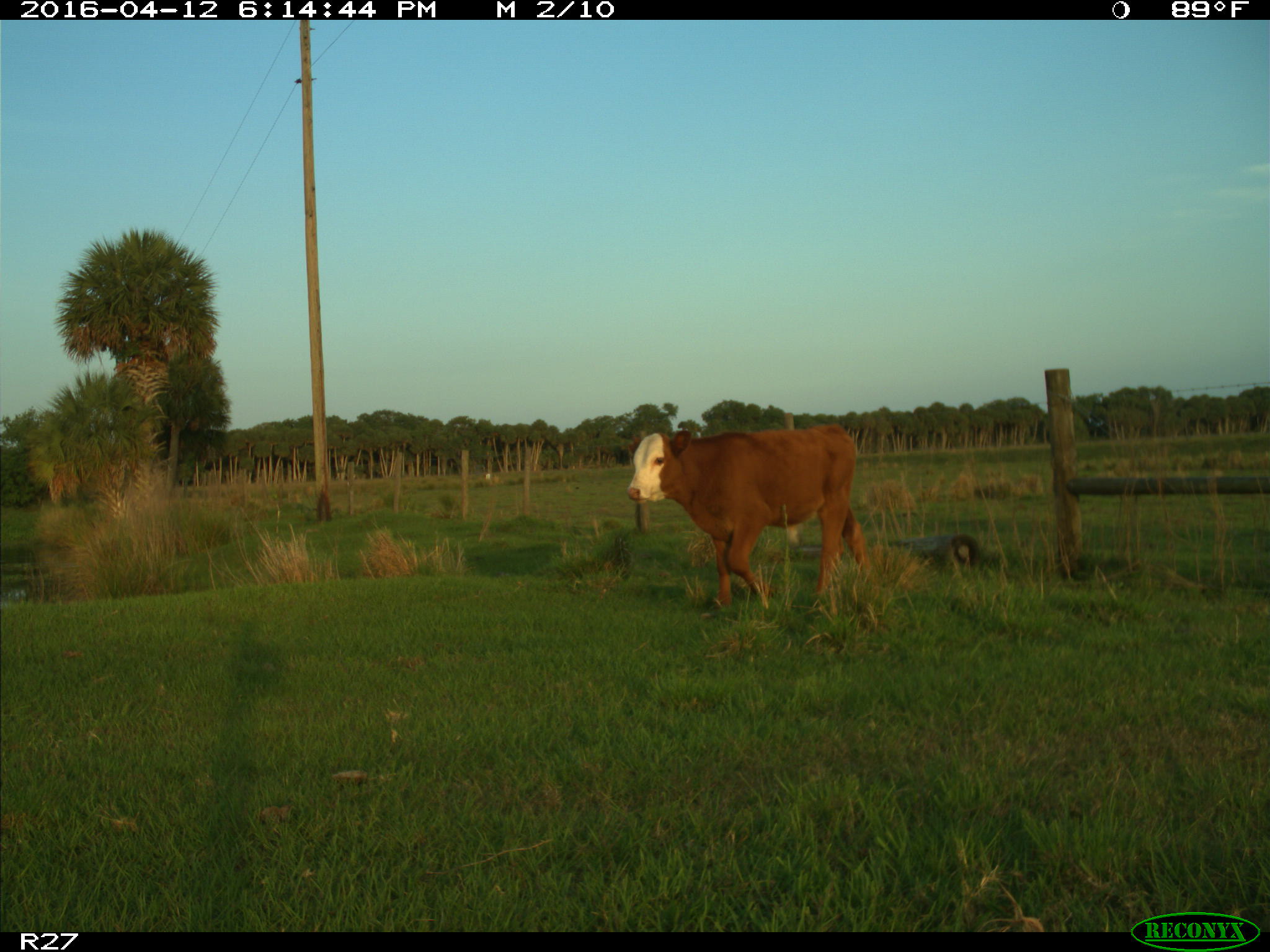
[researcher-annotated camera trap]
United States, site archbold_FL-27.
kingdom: Animalia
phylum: Chordata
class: Mammalia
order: Artiodactyla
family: Bovidae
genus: Bos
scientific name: Bos taurus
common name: domestic cow